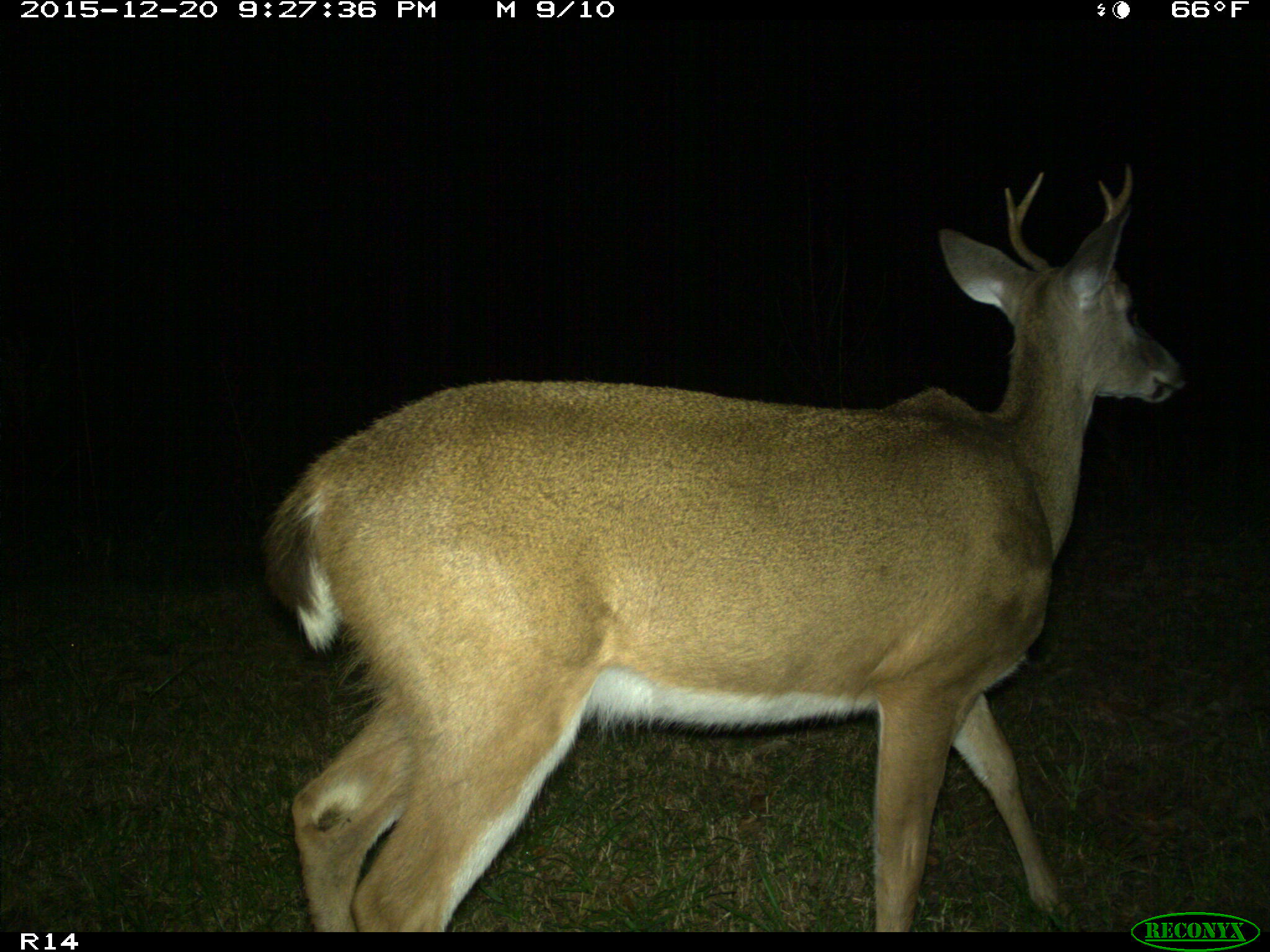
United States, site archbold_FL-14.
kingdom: Animalia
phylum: Chordata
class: Mammalia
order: Artiodactyla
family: Cervidae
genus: Odocoileus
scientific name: Odocoileus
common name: deer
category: unidentified deer